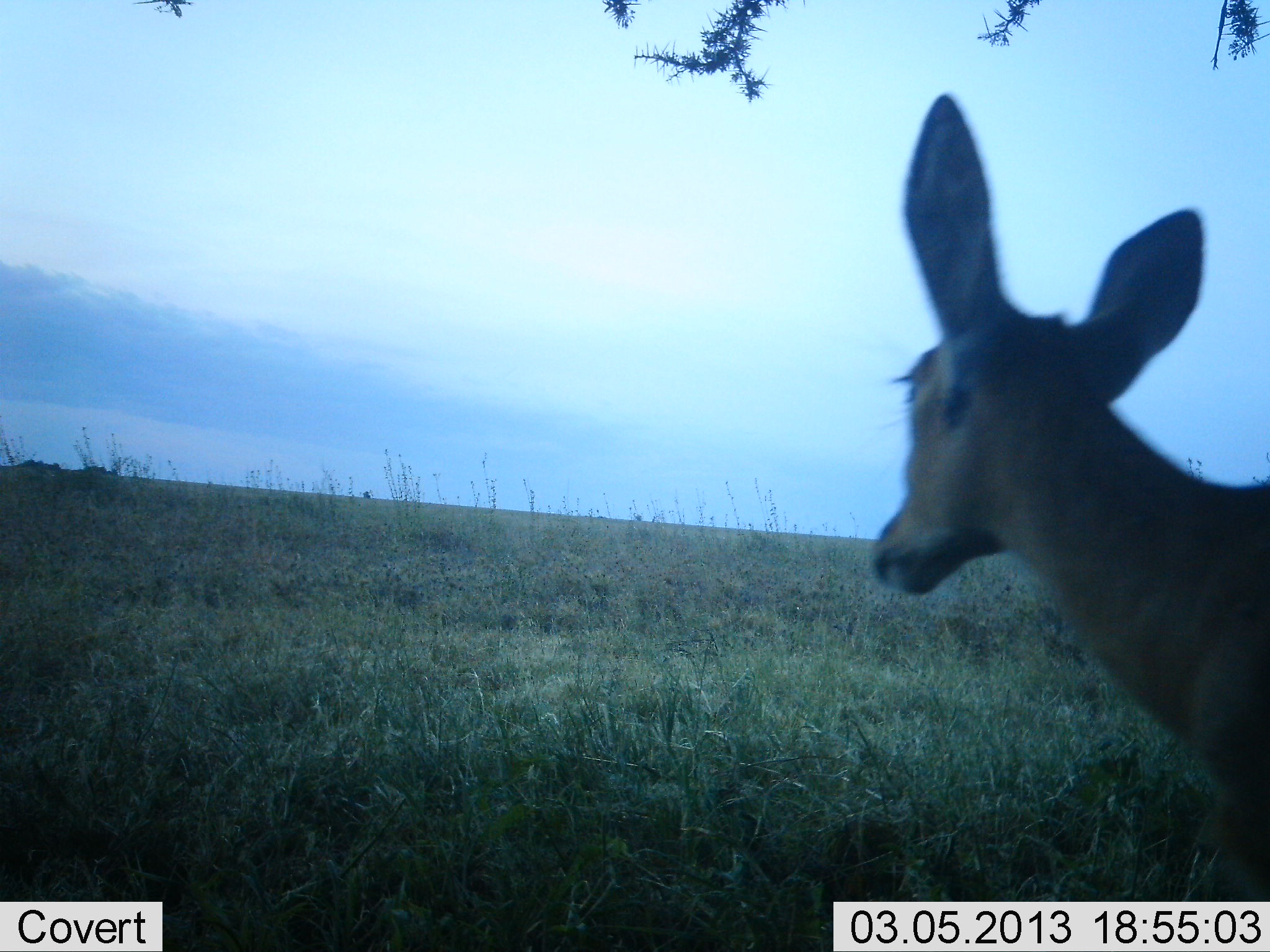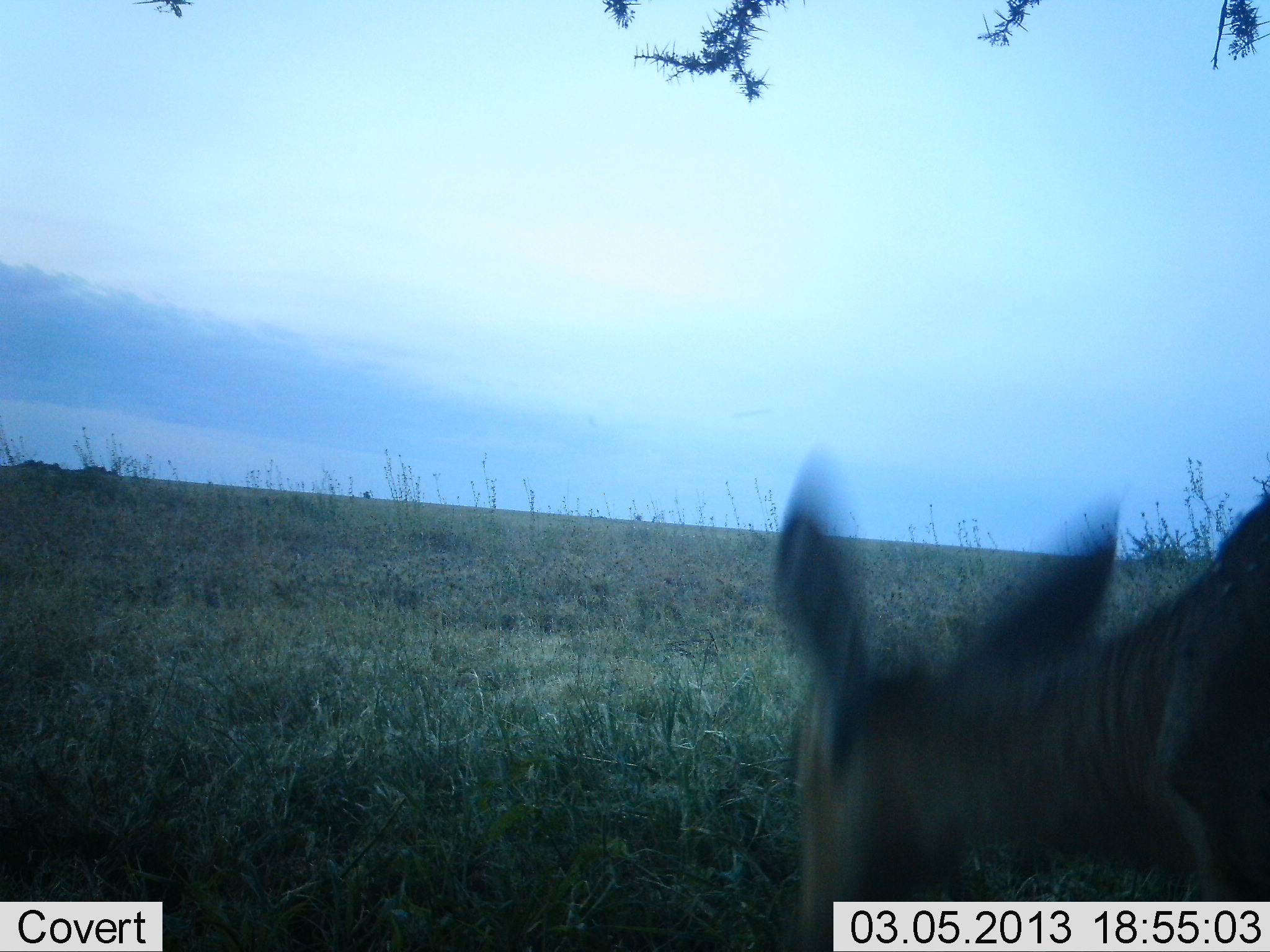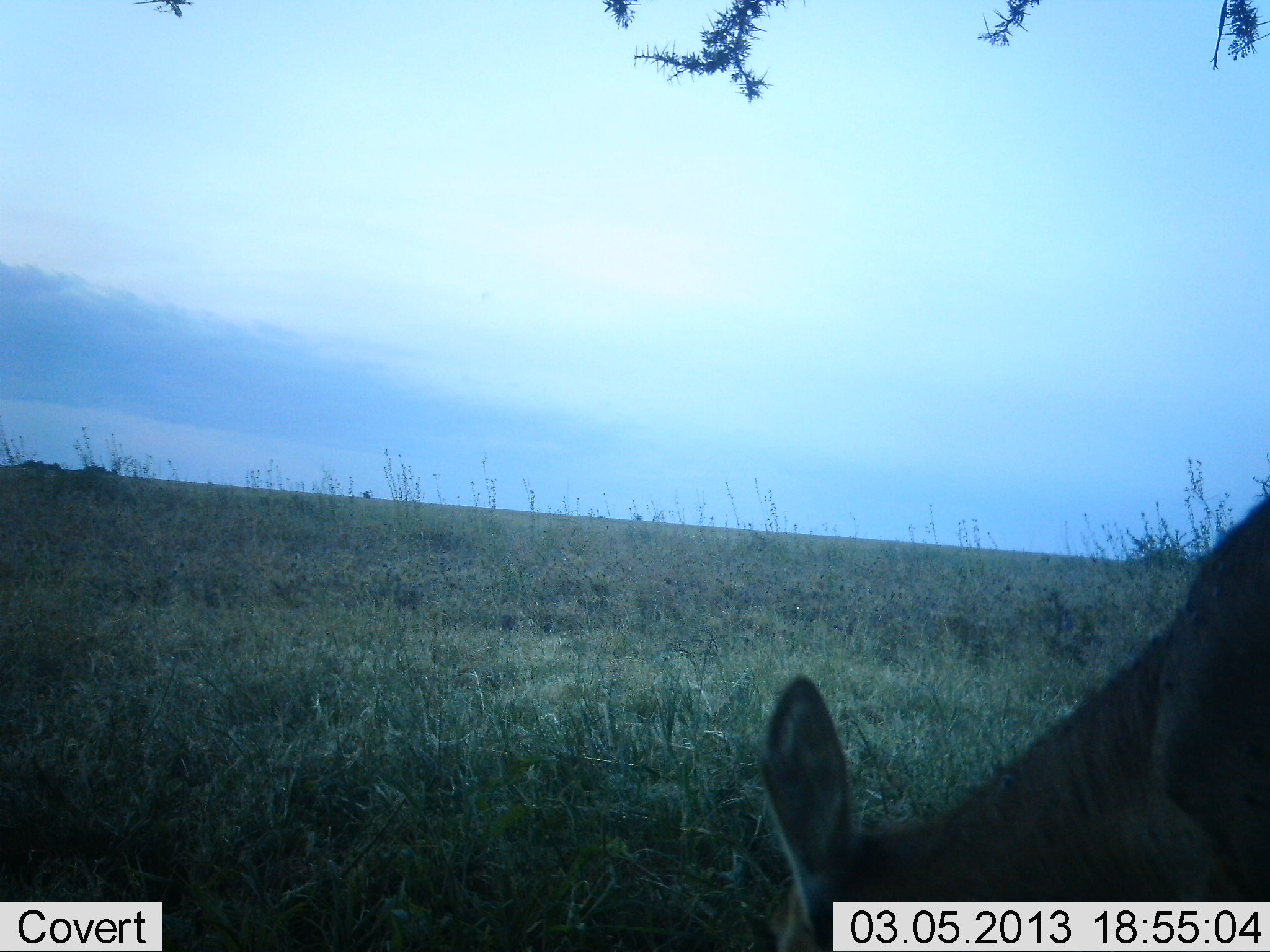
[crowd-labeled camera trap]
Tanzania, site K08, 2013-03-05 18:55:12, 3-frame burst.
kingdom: Animalia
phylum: Chordata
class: Mammalia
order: Artiodactyla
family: Bovidae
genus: Redunca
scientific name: Redunca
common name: reedbuck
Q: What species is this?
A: Reedbuck (Redunca).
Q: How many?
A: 1.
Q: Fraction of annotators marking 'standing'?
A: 62%.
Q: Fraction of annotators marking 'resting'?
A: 0%.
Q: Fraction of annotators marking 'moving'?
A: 25%.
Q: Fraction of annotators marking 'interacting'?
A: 0%.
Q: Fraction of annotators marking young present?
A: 0%.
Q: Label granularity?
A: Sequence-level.